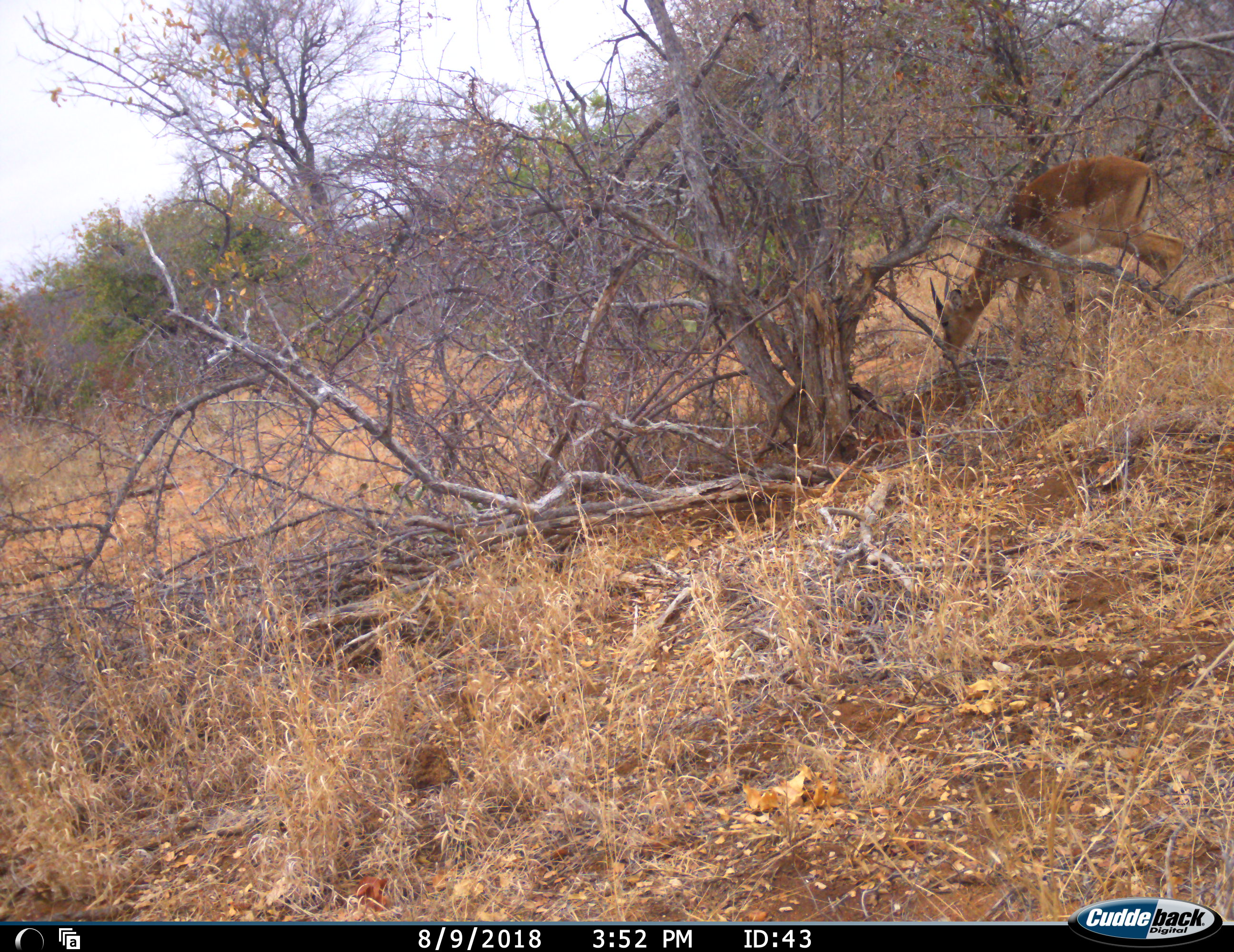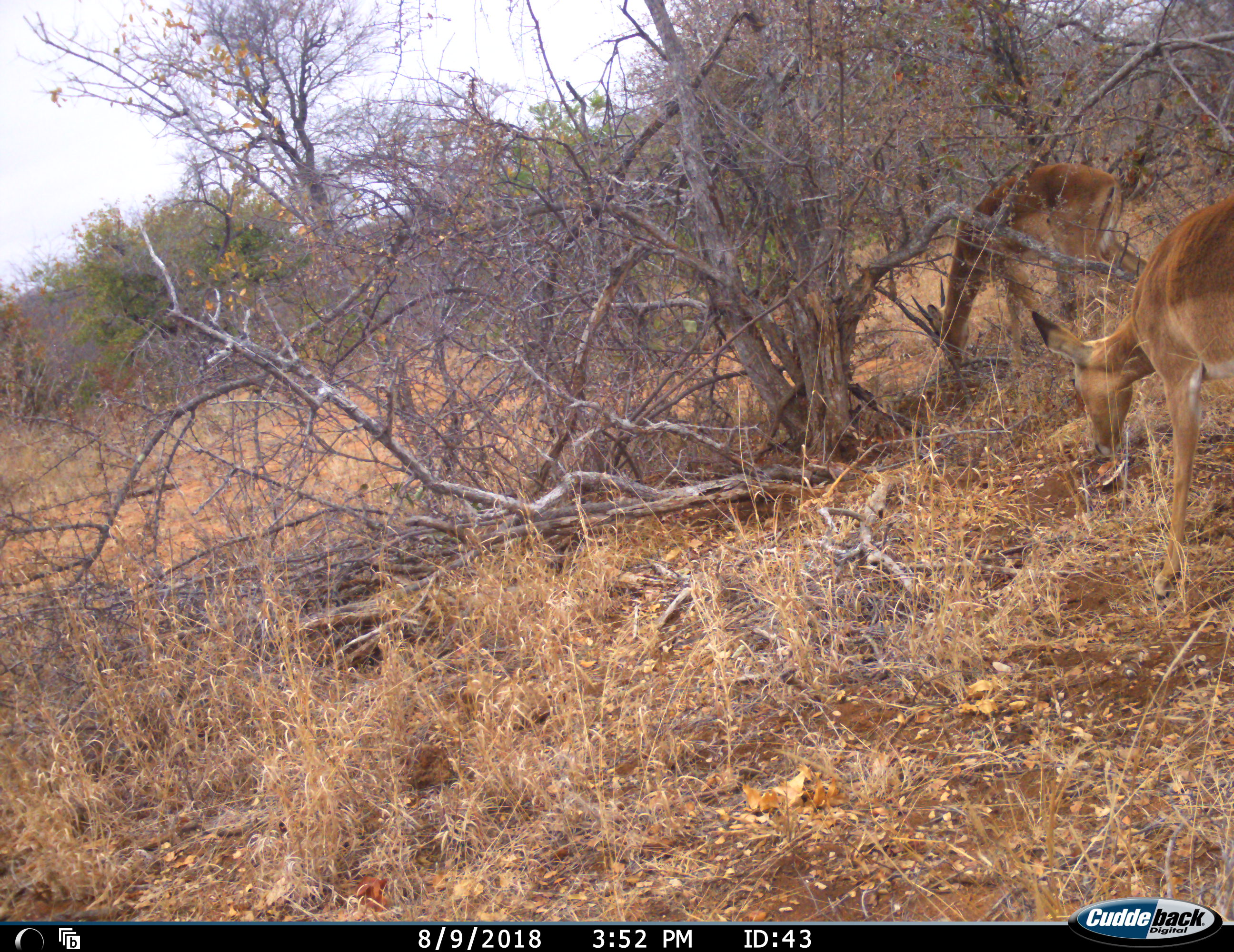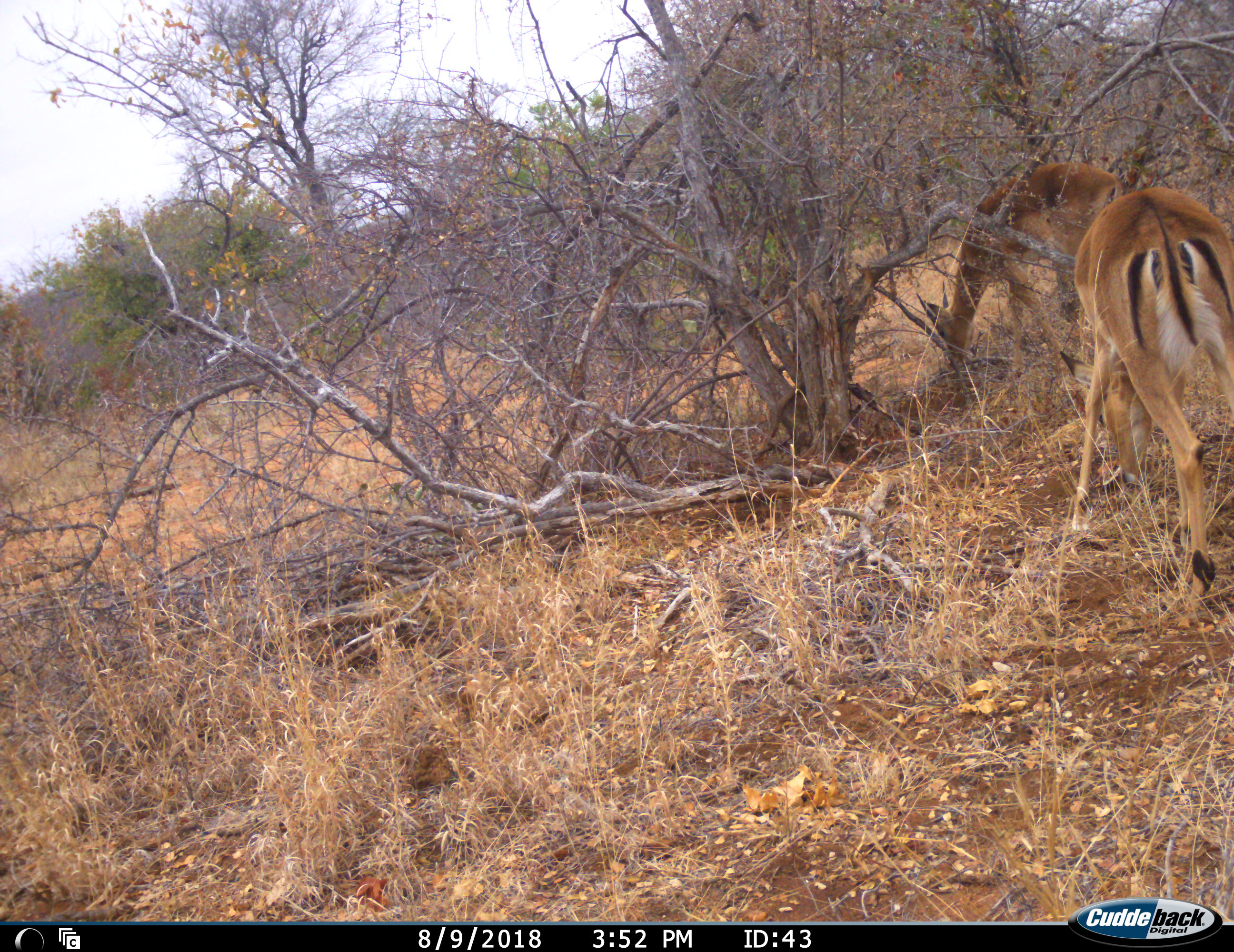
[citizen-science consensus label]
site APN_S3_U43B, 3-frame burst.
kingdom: Animalia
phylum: Chordata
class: Mammalia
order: Artiodactyla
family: Bovidae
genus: Aepyceros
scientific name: Aepyceros melampus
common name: impala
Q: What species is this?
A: Impala (Aepyceros melampus).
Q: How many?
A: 2.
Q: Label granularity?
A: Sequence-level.